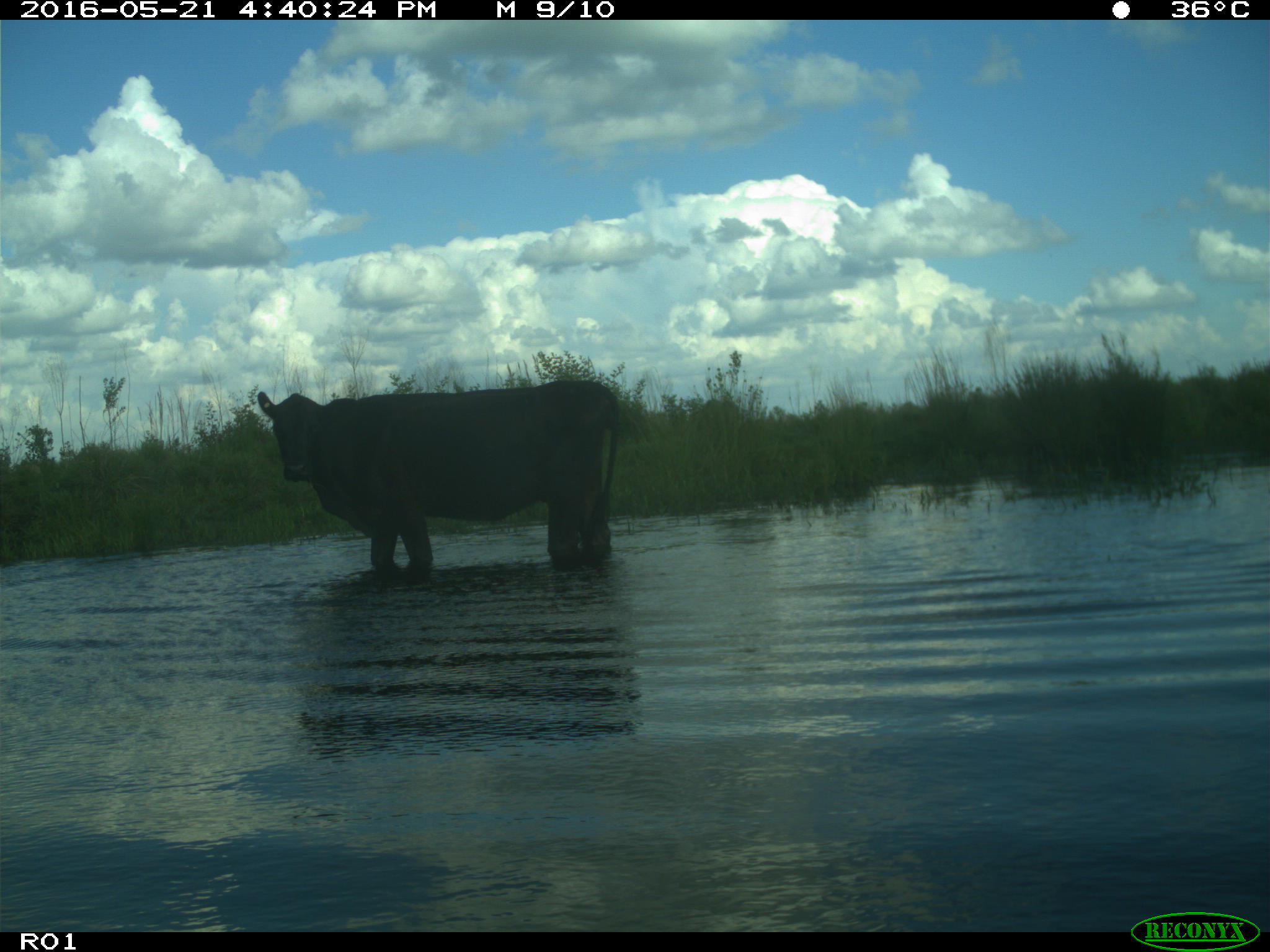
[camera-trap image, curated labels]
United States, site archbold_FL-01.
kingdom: Animalia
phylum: Chordata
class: Mammalia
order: Artiodactyla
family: Bovidae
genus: Bos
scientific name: Bos taurus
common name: domestic cow